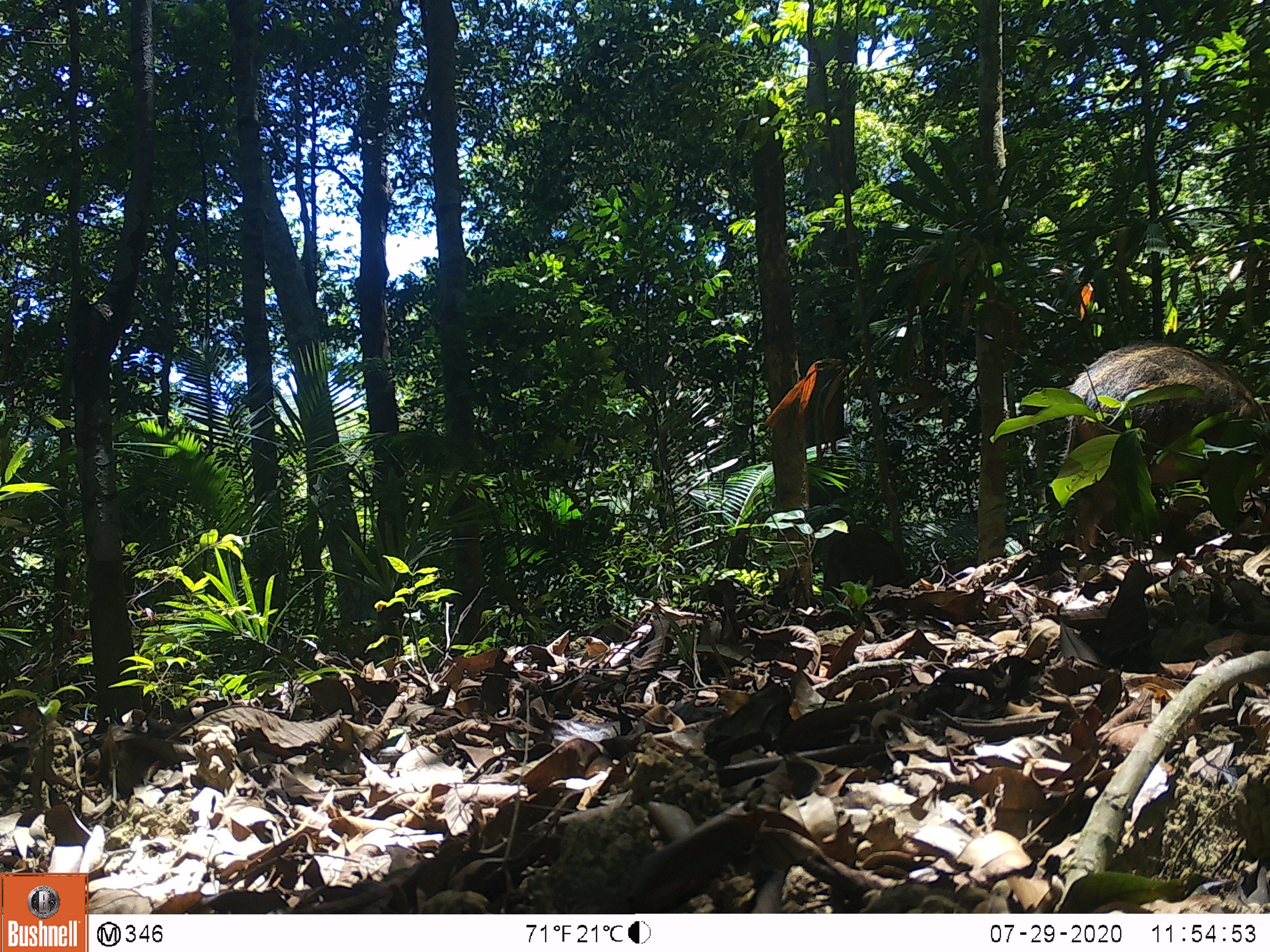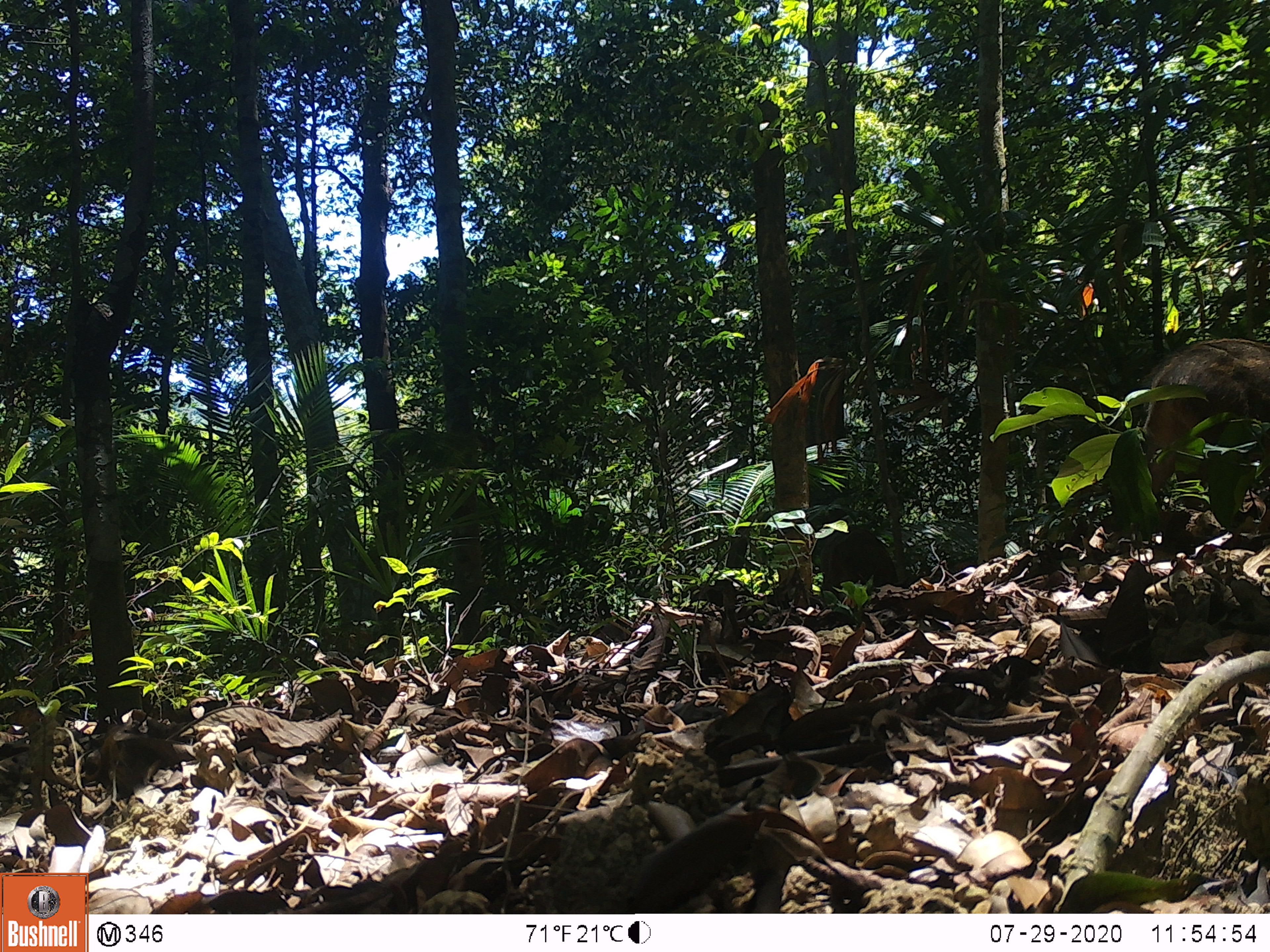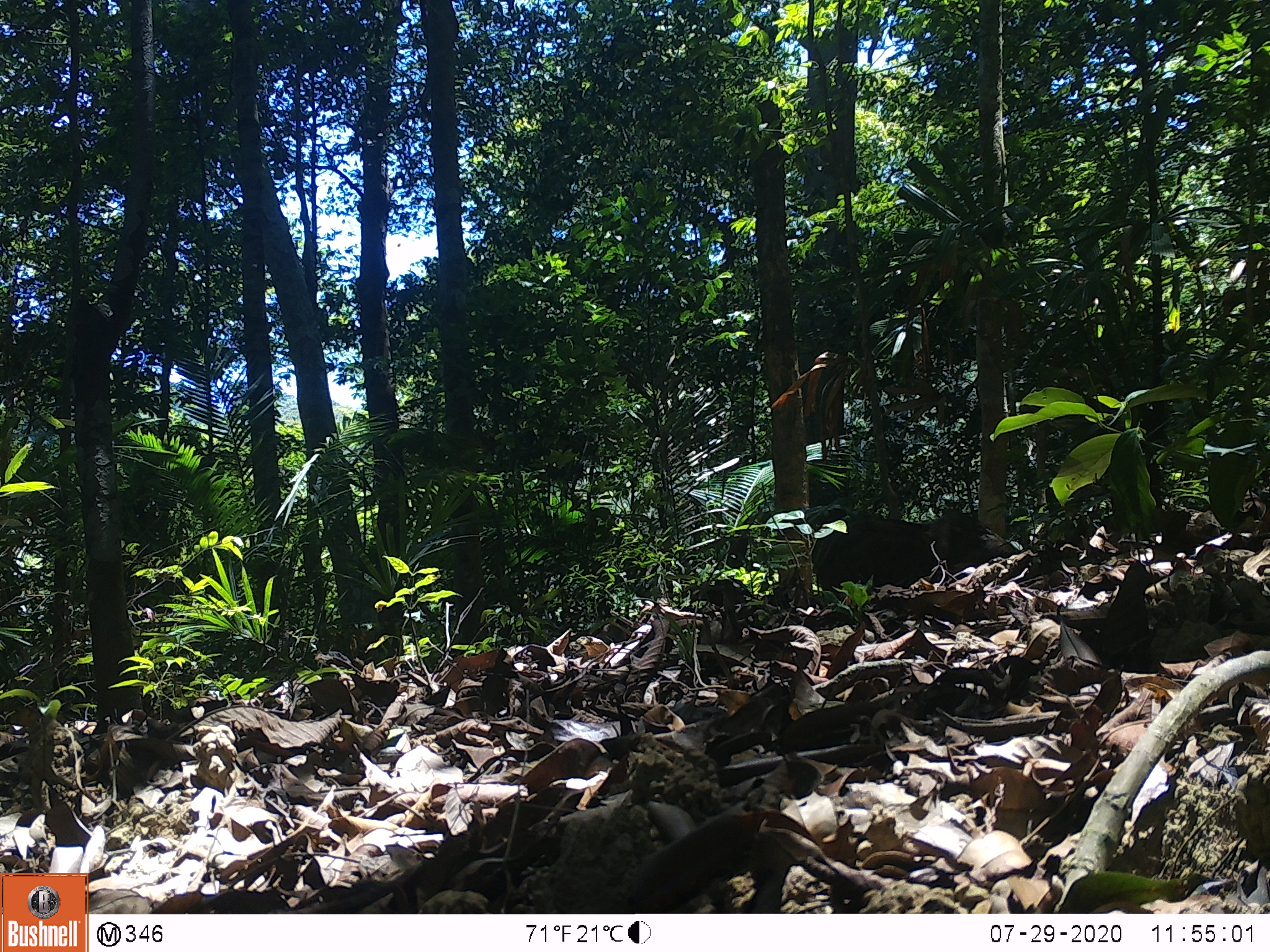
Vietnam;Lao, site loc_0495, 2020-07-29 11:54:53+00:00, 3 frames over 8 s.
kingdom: Animalia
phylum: Chordata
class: Mammalia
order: Artiodactyla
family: Suidae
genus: Sus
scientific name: Sus scrofa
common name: eurasian wild pig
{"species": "eurasian wild pig (Sus scrofa)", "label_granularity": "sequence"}